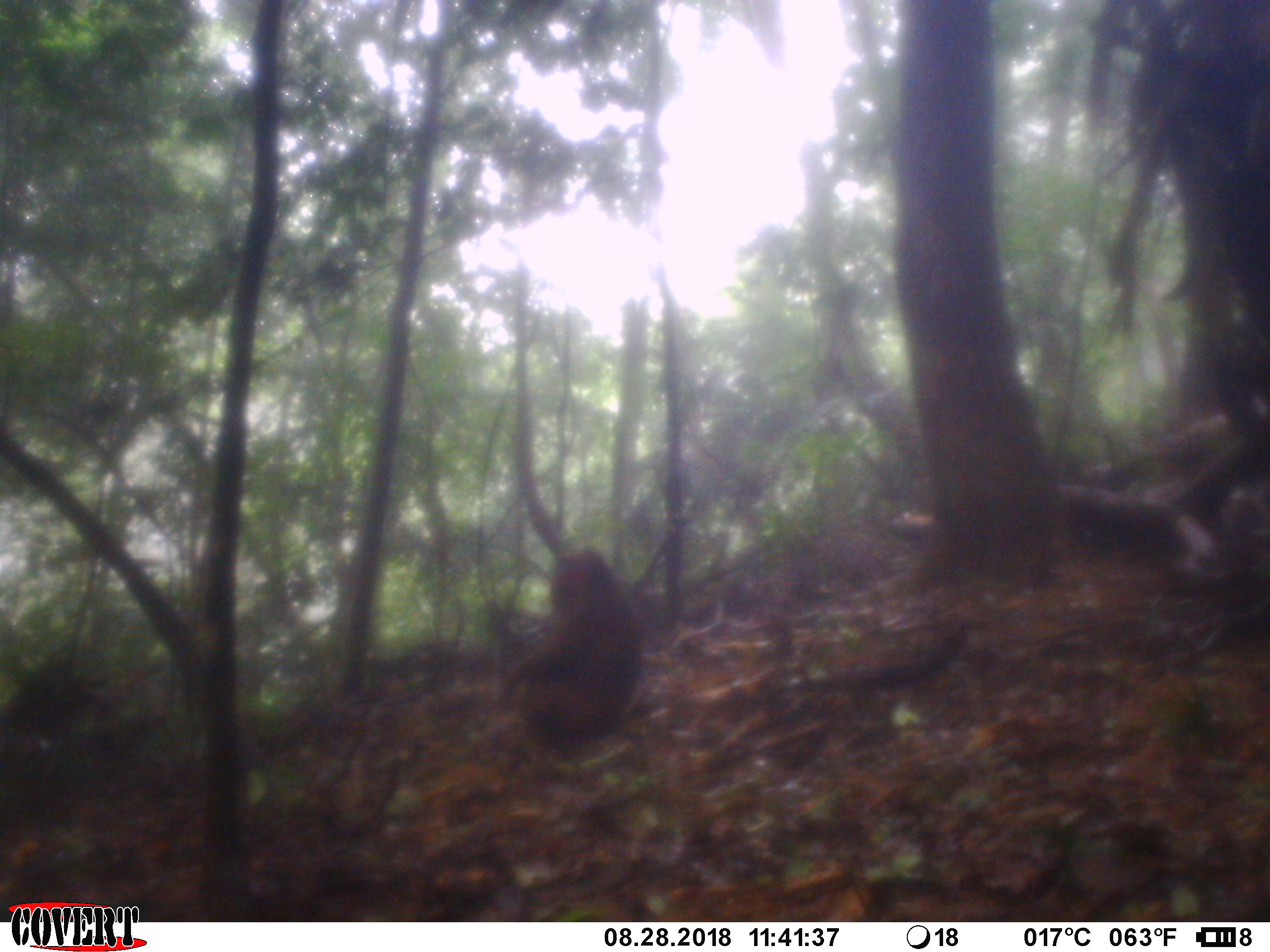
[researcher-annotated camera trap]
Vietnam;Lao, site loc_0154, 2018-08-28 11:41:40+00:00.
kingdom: Animalia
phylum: Chordata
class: Mammalia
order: Primates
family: Cercopithecidae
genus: Macaca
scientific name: Macaca arctoides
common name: stump-tailed macaque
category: stump tailed macaque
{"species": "stump tailed macaque (stump-tailed macaque) (Macaca arctoides)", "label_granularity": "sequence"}